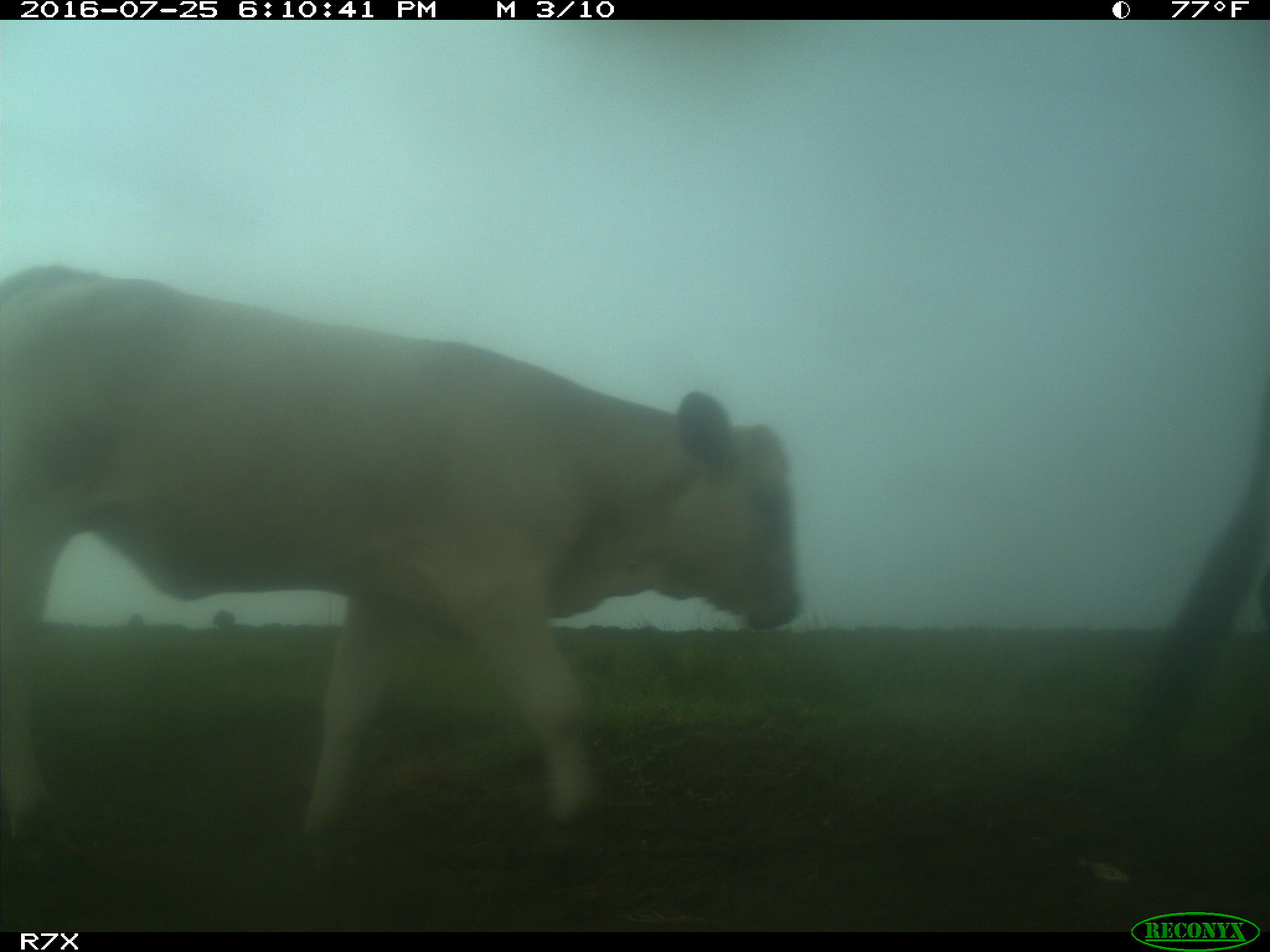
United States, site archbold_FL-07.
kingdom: Animalia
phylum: Chordata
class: Mammalia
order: Artiodactyla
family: Bovidae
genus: Bos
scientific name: Bos taurus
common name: domestic cow